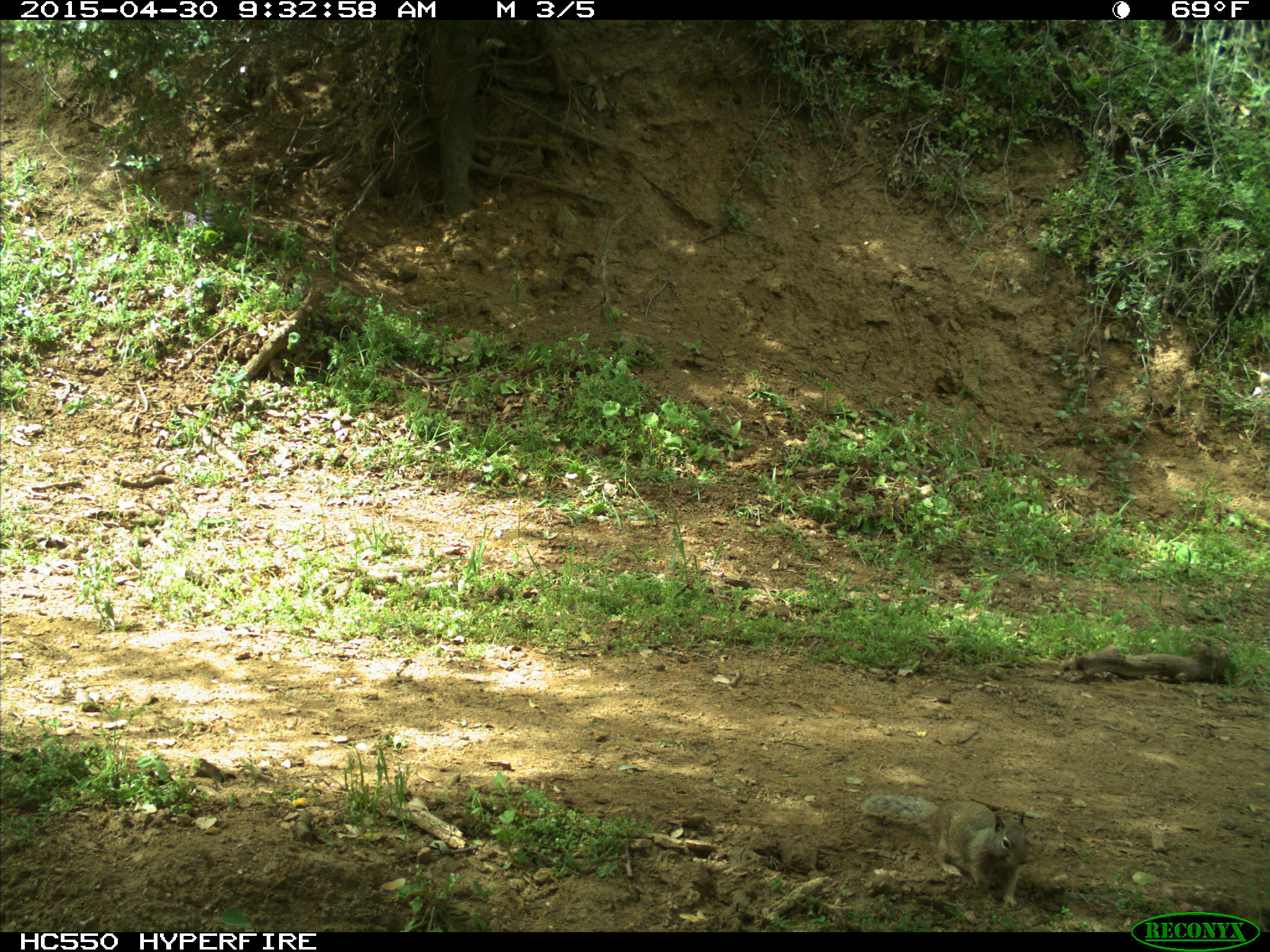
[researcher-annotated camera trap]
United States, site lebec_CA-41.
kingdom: Animalia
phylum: Chordata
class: Mammalia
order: Rodentia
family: Sciuridae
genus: Otospermophilus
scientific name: Otospermophilus beecheyi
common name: california ground squirrel